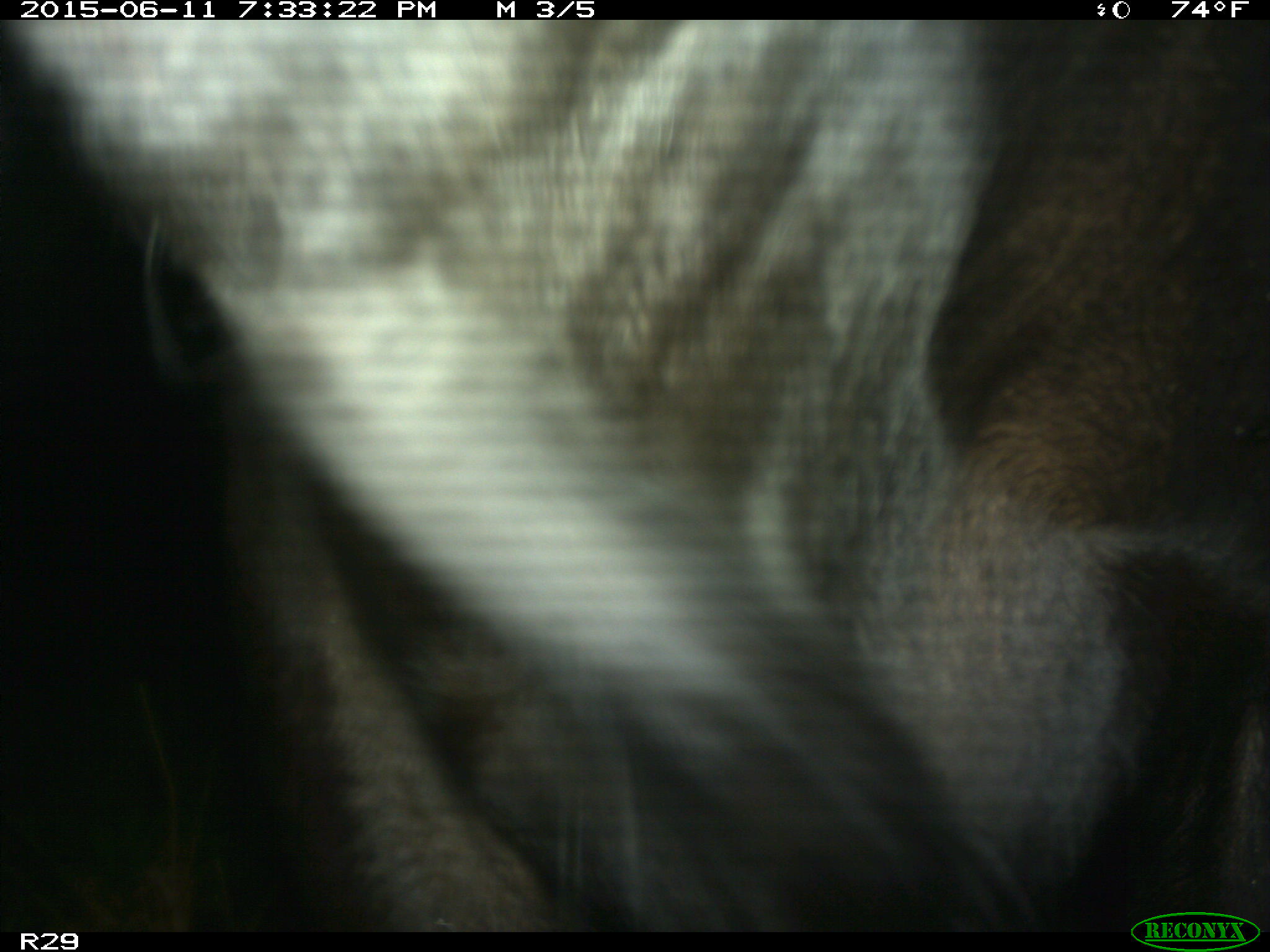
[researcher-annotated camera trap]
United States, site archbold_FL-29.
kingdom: Animalia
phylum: Chordata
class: Mammalia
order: Artiodactyla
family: Bovidae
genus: Bos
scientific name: Bos taurus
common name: domestic cow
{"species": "Bos taurus (domestic cow)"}